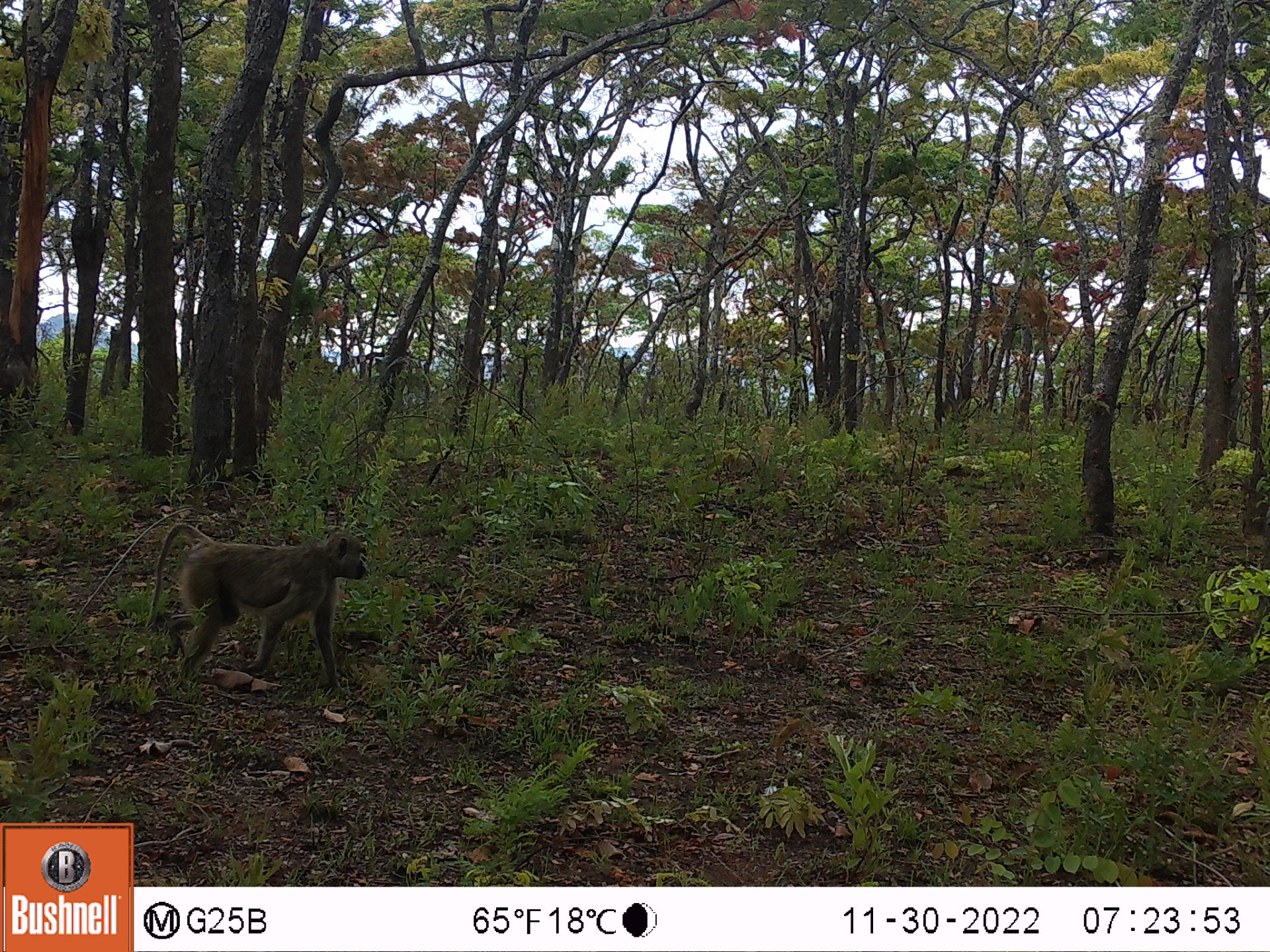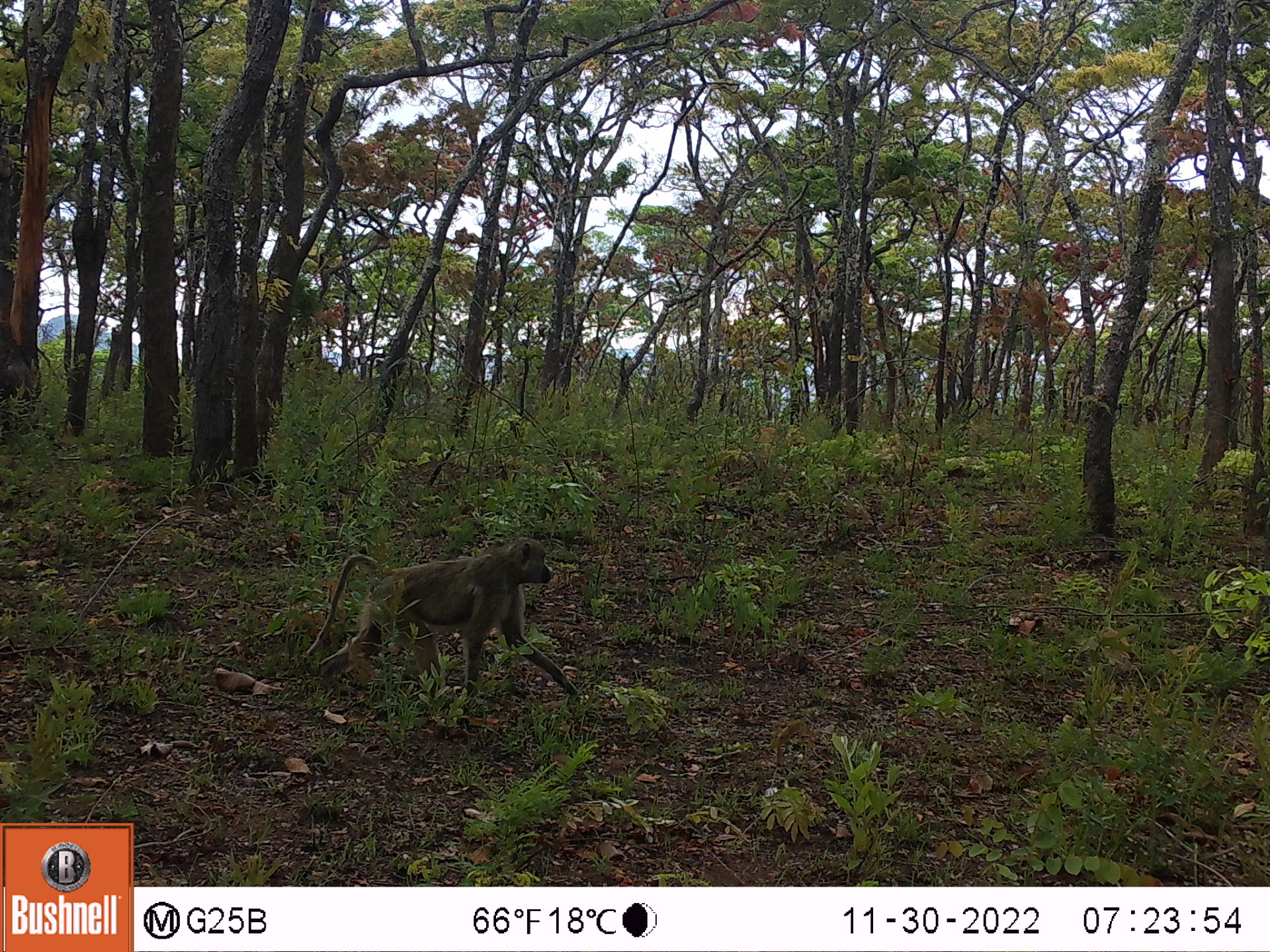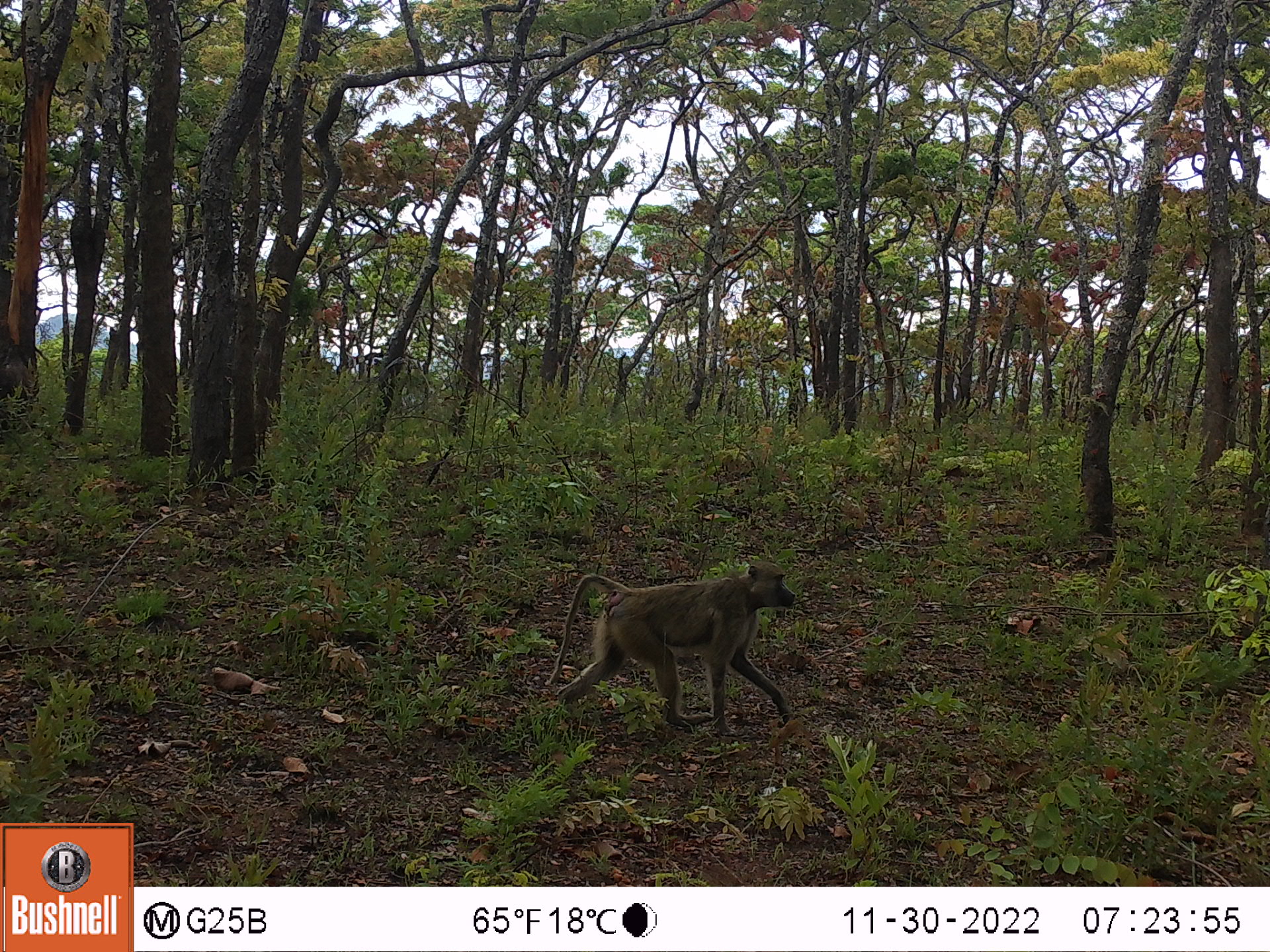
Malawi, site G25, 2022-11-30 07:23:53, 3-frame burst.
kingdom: Animalia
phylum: Chordata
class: Mammalia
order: Primates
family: Cercopithecidae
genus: Papio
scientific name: Papio cynocephalus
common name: yellow baboon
Yellow baboon (Papio cynocephalus), count 1.